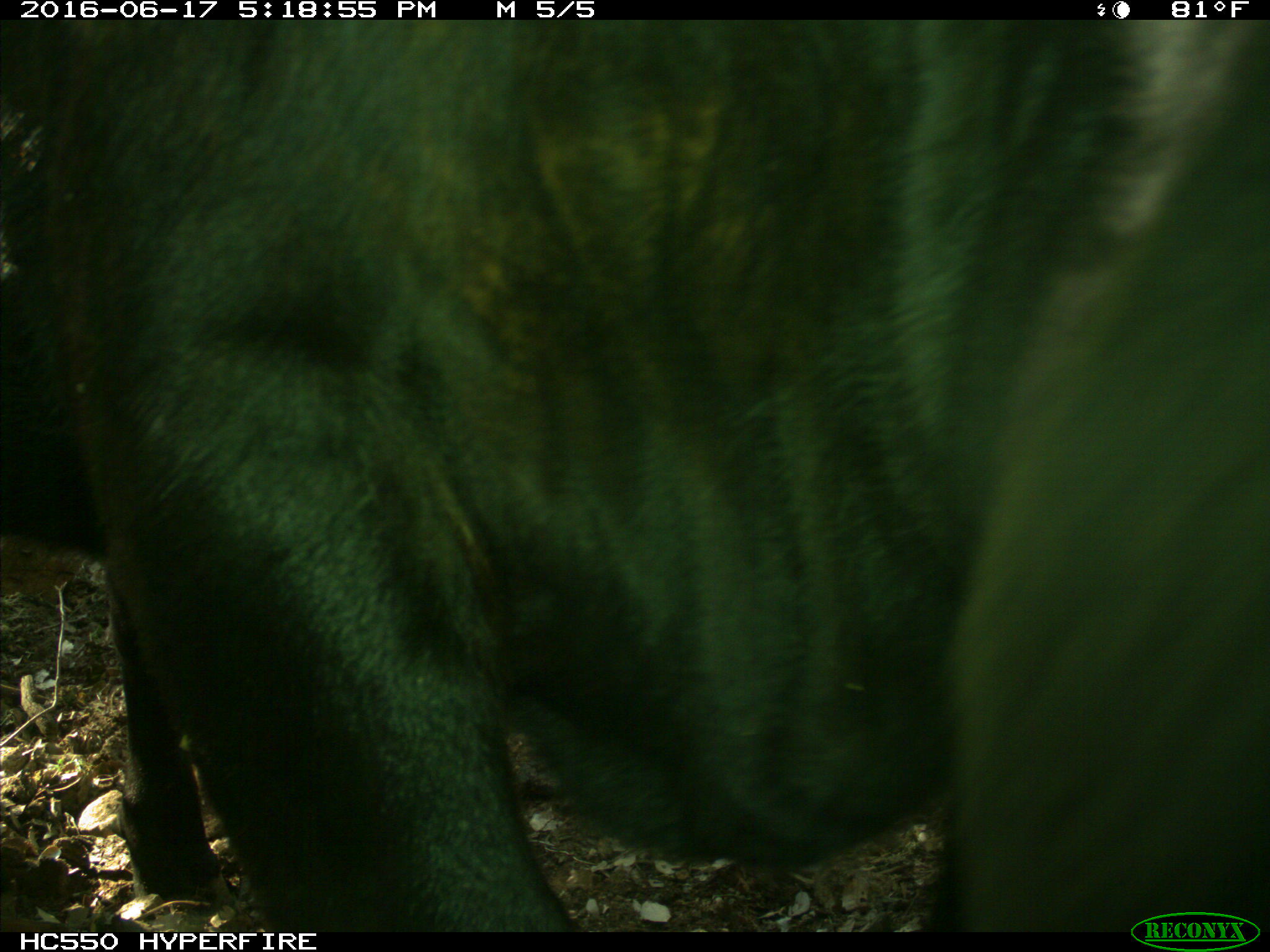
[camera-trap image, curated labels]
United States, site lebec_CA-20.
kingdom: Animalia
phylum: Chordata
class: Mammalia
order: Artiodactyla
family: Bovidae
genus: Bos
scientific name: Bos taurus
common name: domestic cow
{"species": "Bos taurus (domestic cow)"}